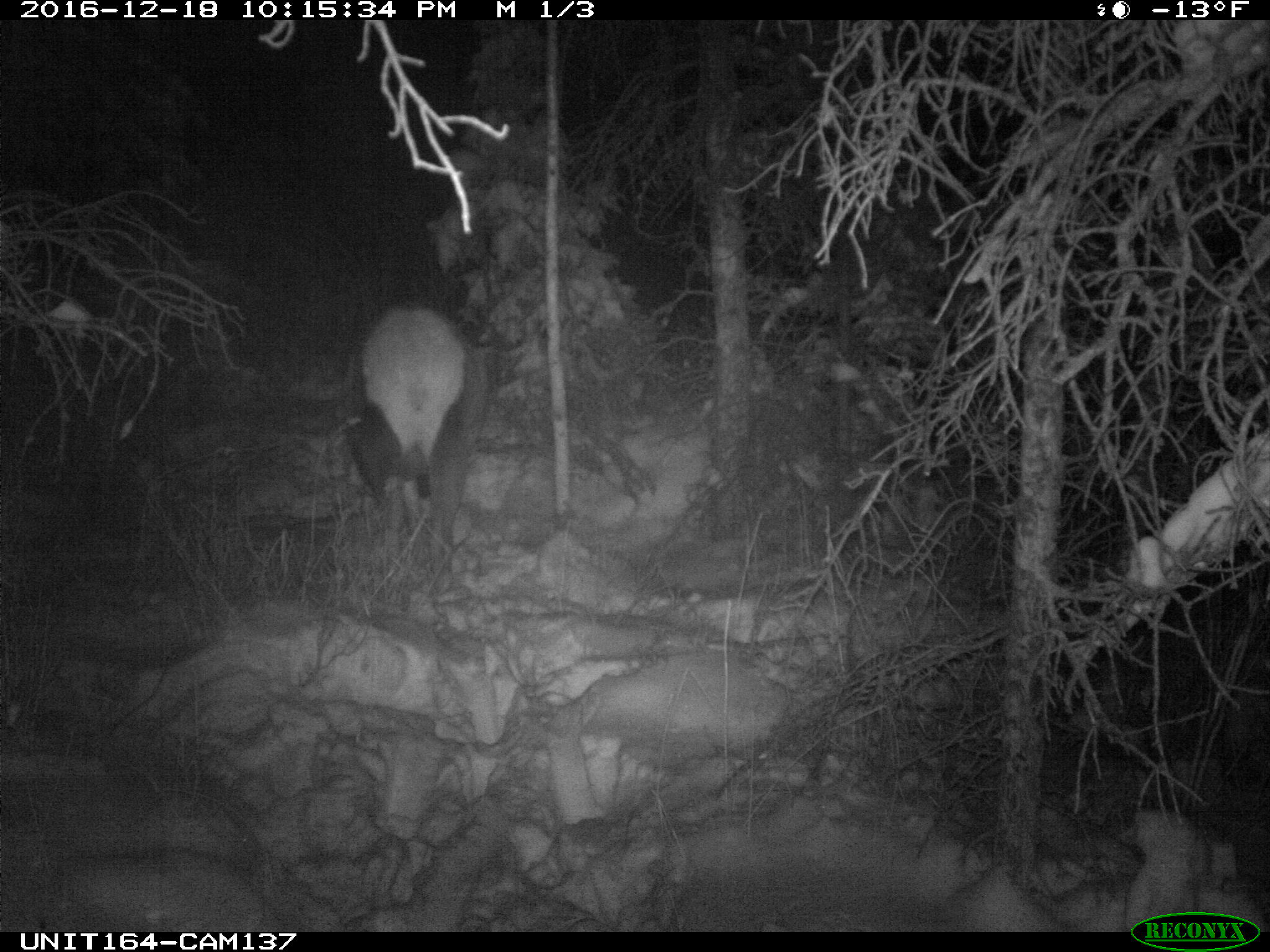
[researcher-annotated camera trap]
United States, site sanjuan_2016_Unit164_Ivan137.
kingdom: Animalia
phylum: Chordata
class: Mammalia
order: Artiodactyla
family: Cervidae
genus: Cervus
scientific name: Cervus elaphus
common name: red deer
Cervus elaphus (red deer).